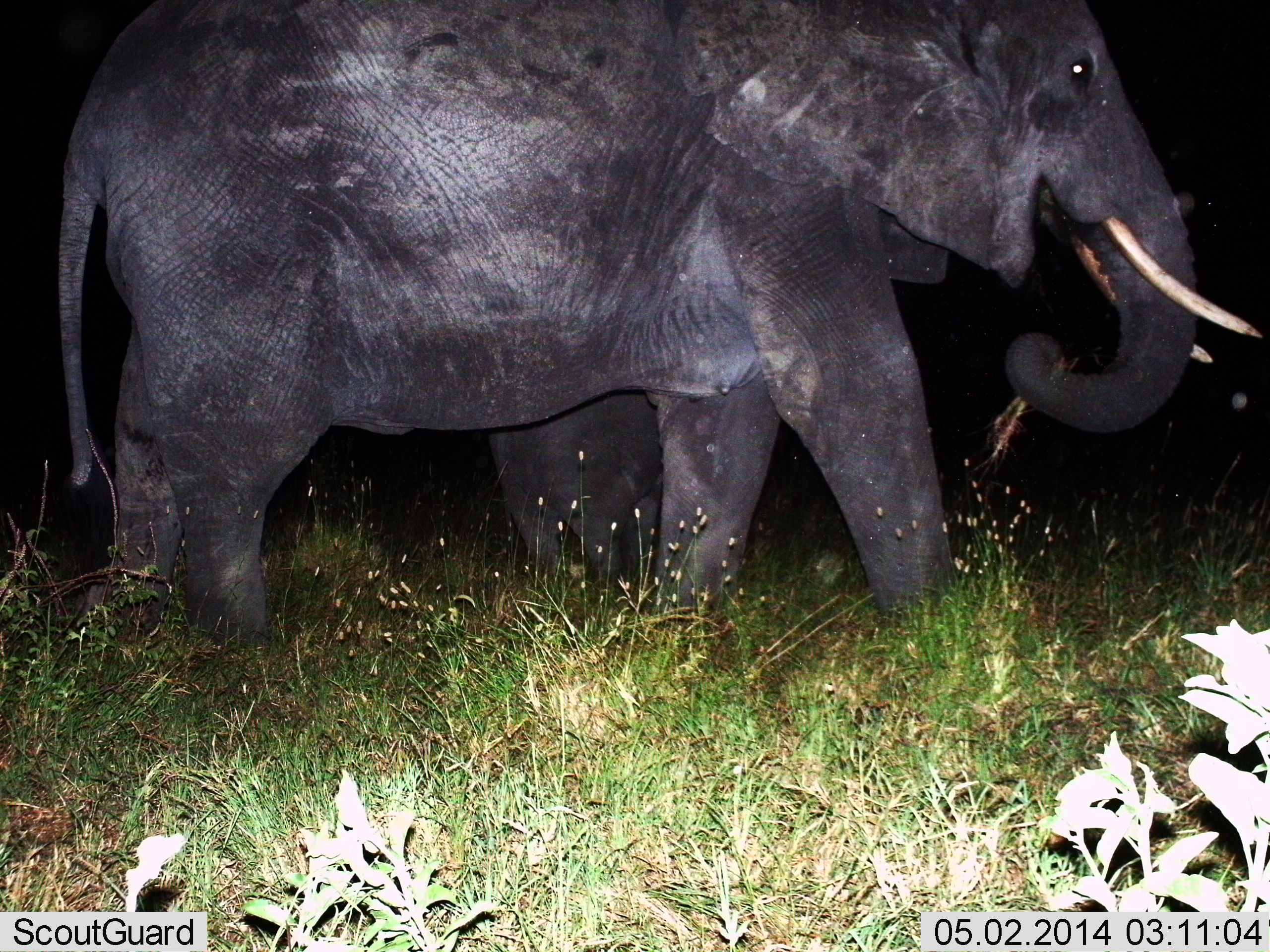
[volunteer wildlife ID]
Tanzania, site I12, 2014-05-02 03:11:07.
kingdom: Animalia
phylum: Chordata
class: Mammalia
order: Proboscidea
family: Elephantidae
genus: Loxodonta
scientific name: Loxodonta africana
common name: african bush elephant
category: elephant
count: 2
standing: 20%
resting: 0%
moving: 30%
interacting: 0%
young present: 50%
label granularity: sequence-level